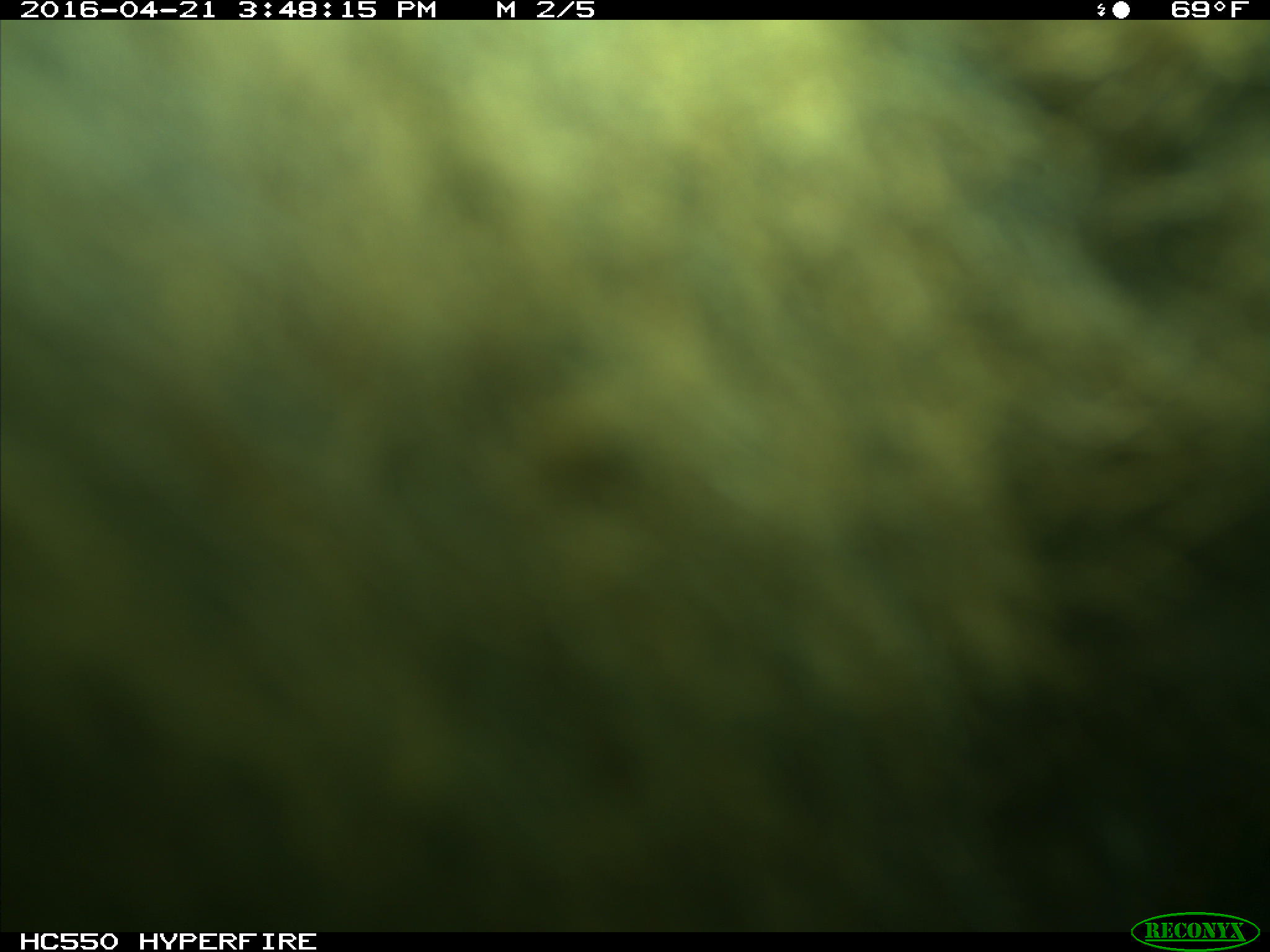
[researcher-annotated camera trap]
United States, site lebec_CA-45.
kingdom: Animalia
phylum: Chordata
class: Mammalia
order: Artiodactyla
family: Bovidae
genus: Bos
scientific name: Bos taurus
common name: domestic cow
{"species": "Bos taurus (domestic cow)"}